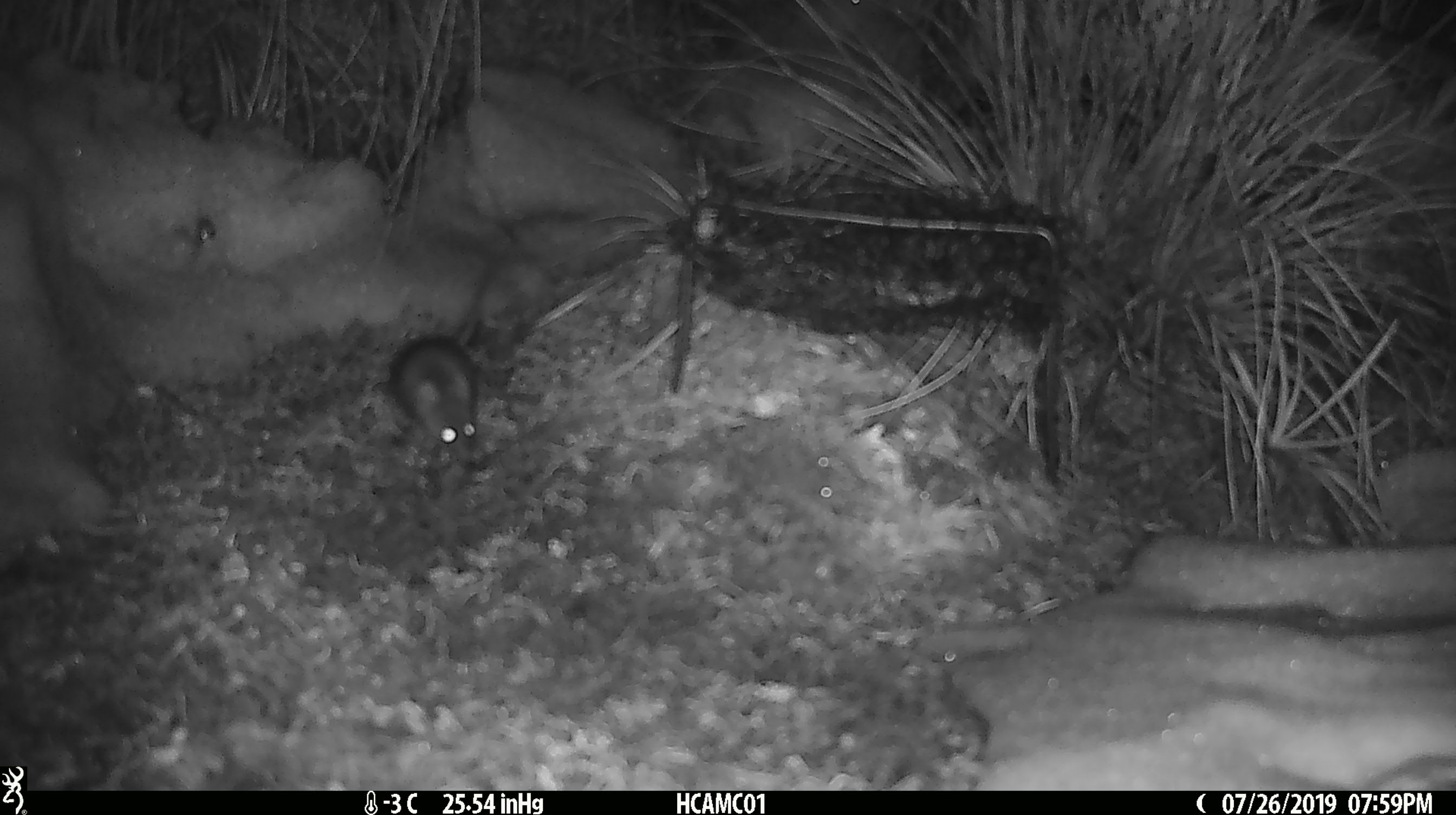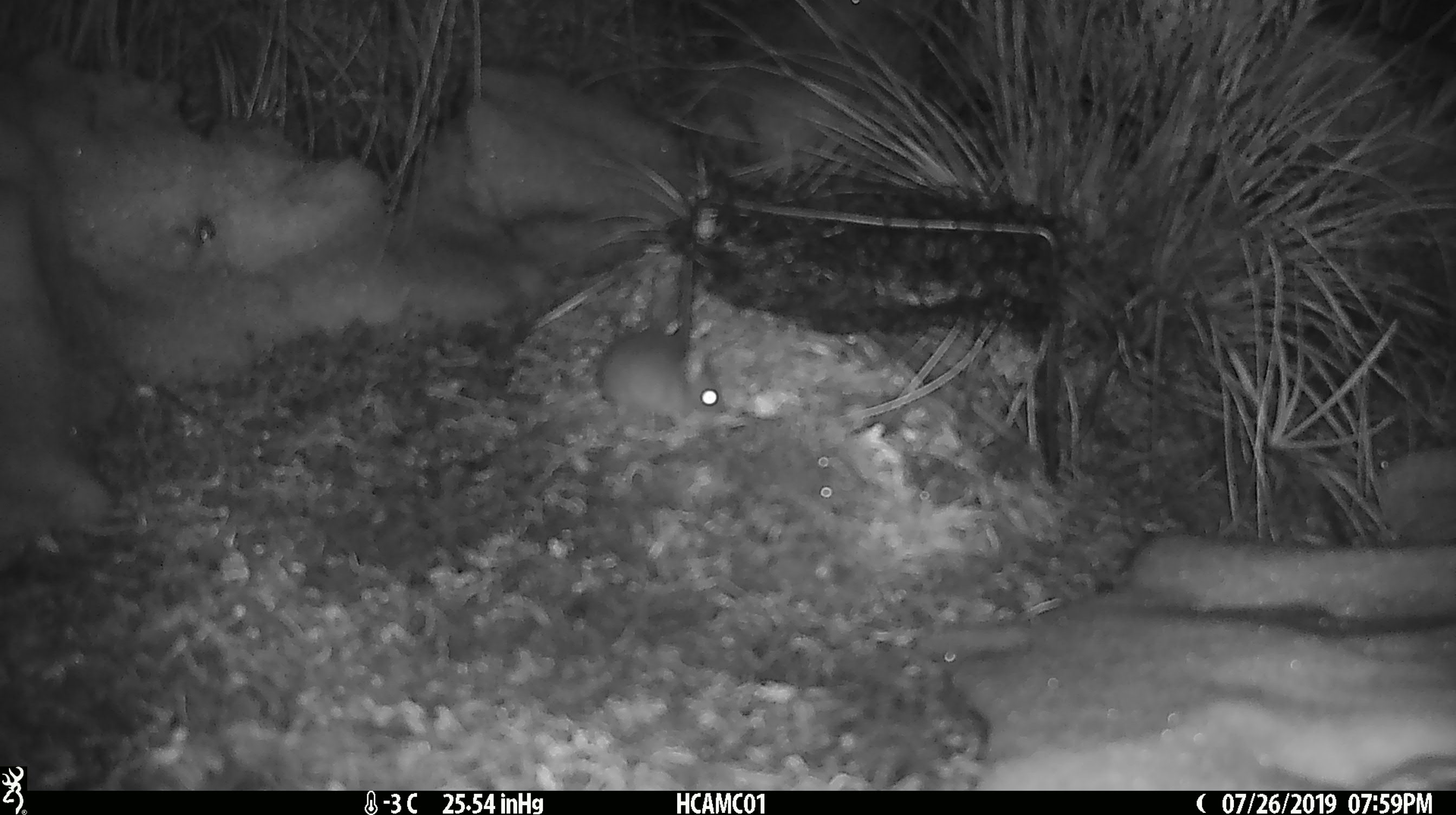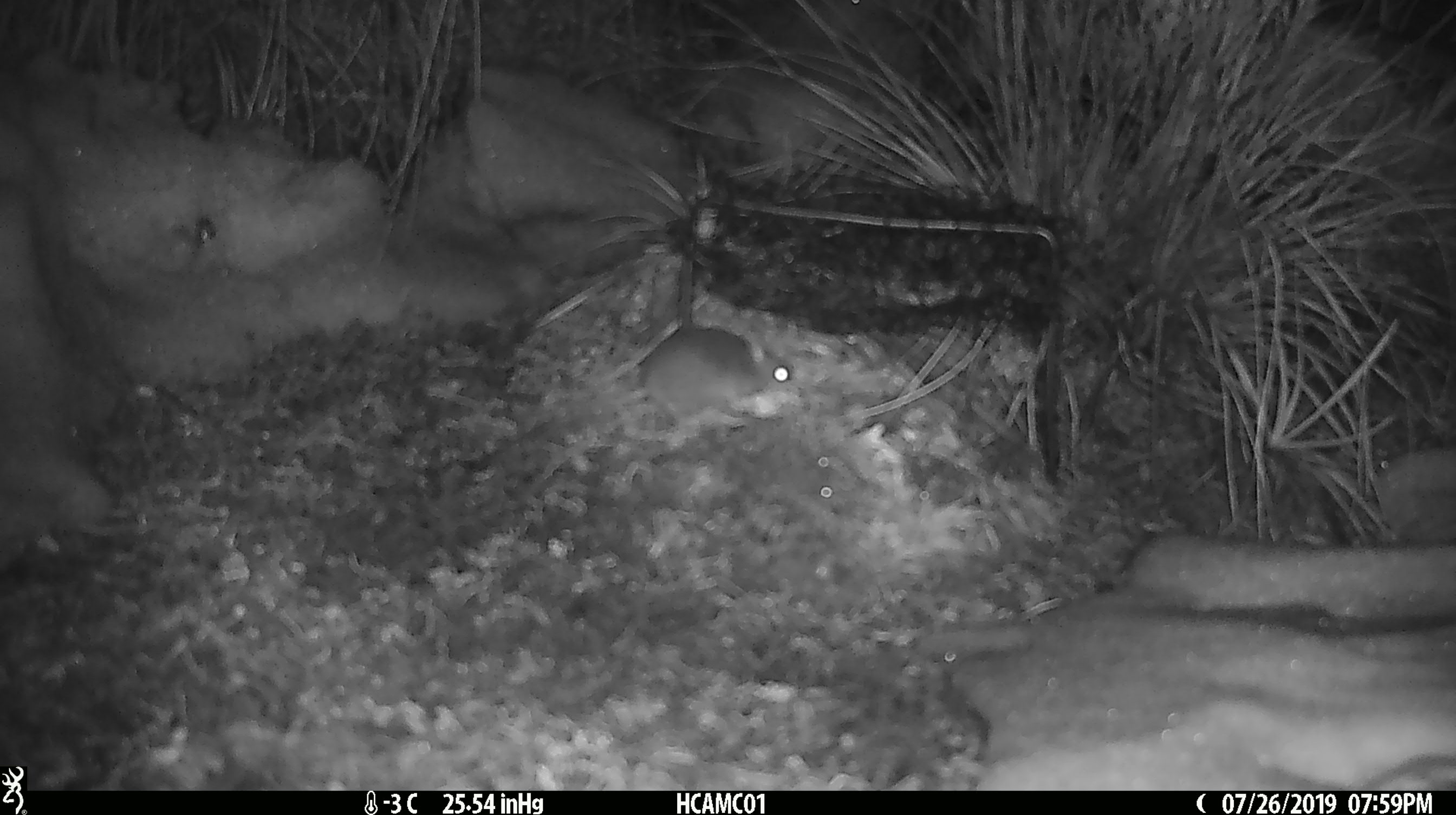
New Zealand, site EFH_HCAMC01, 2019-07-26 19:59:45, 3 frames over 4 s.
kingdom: Animalia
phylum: Chordata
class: Mammalia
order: Rodentia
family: Muridae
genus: Mus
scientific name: Mus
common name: mouse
Mouse (Mus).